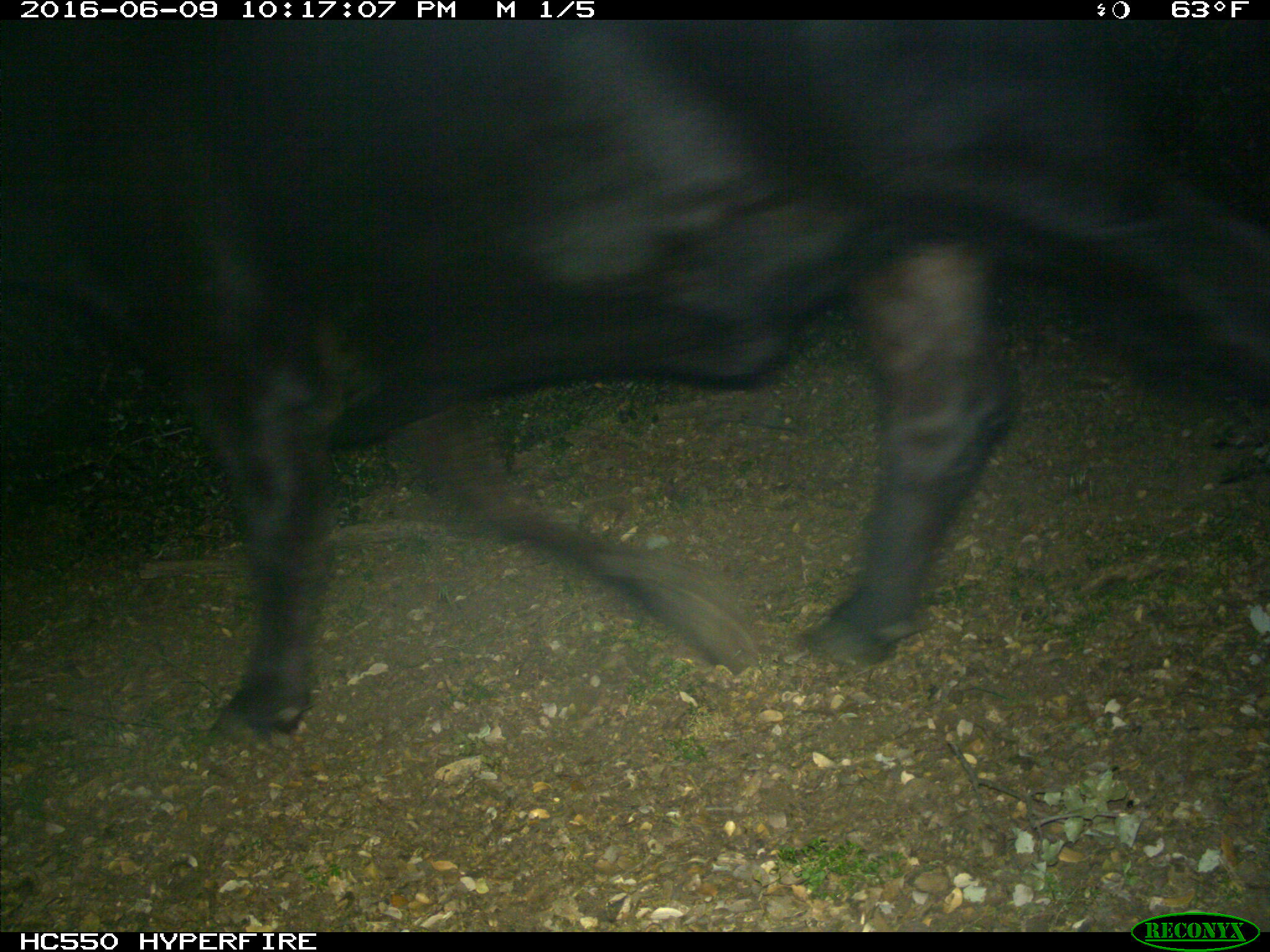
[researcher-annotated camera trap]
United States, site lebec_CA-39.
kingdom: Animalia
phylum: Chordata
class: Mammalia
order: Artiodactyla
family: Bovidae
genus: Bos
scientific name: Bos taurus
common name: domestic cow